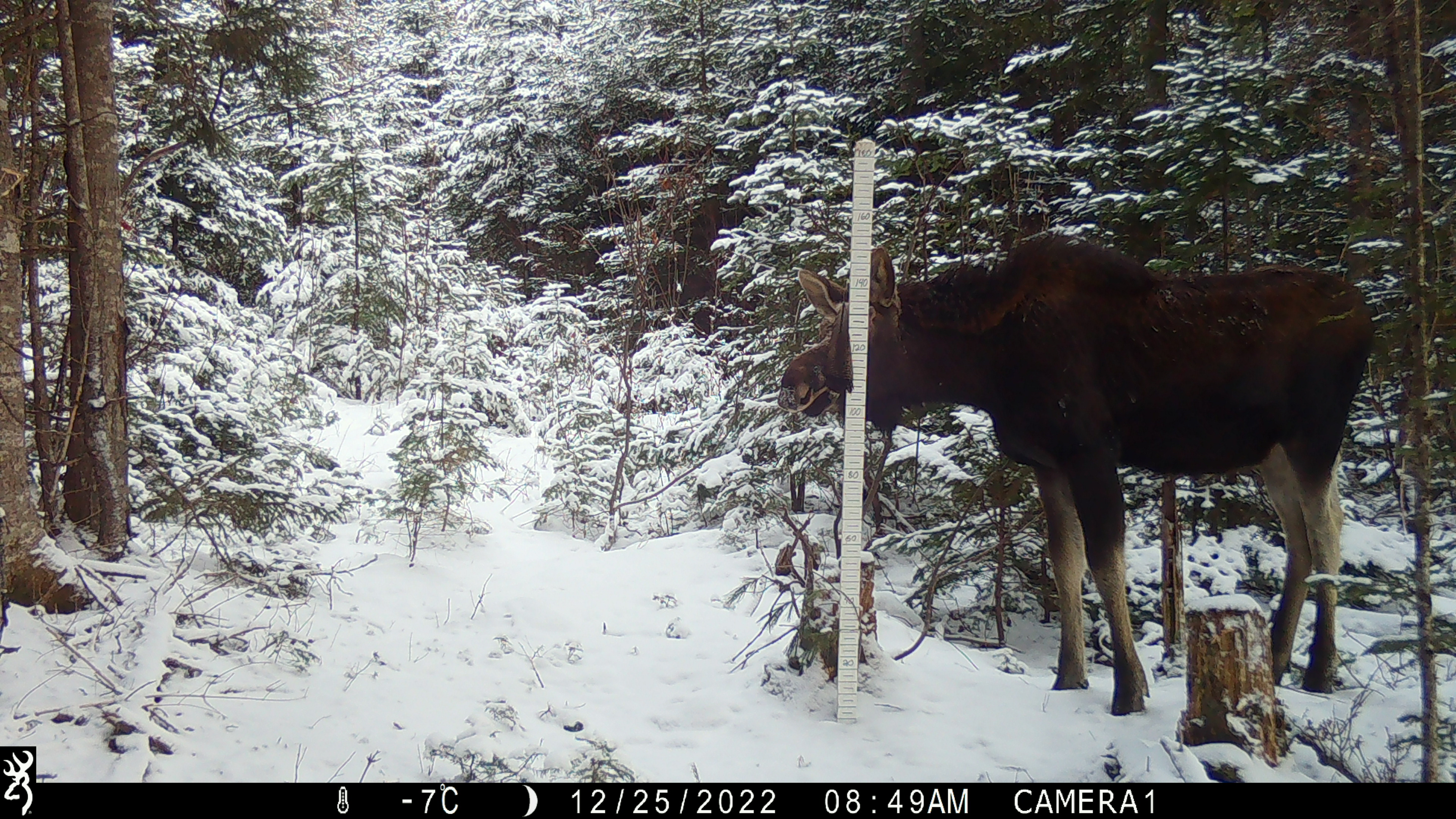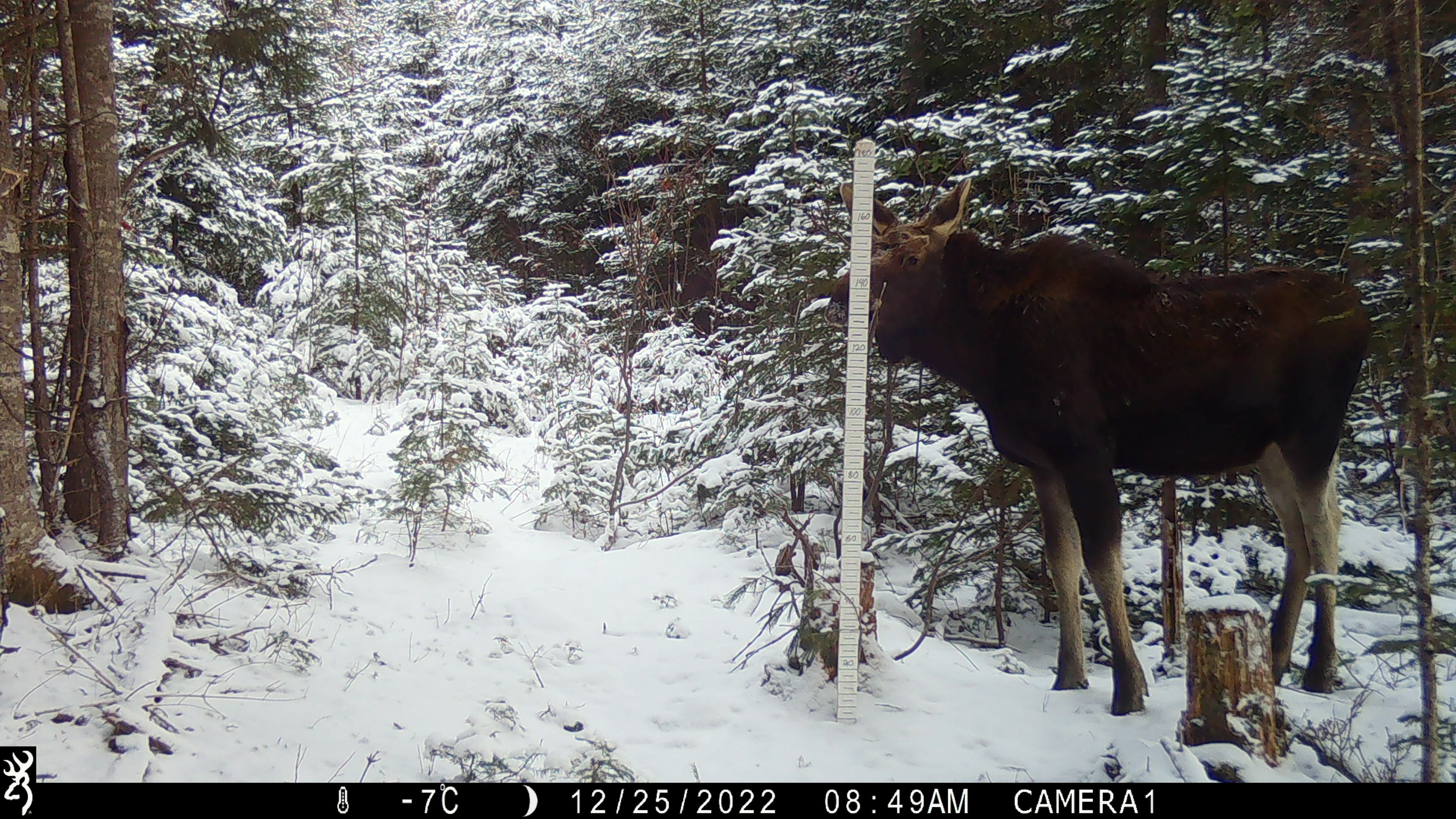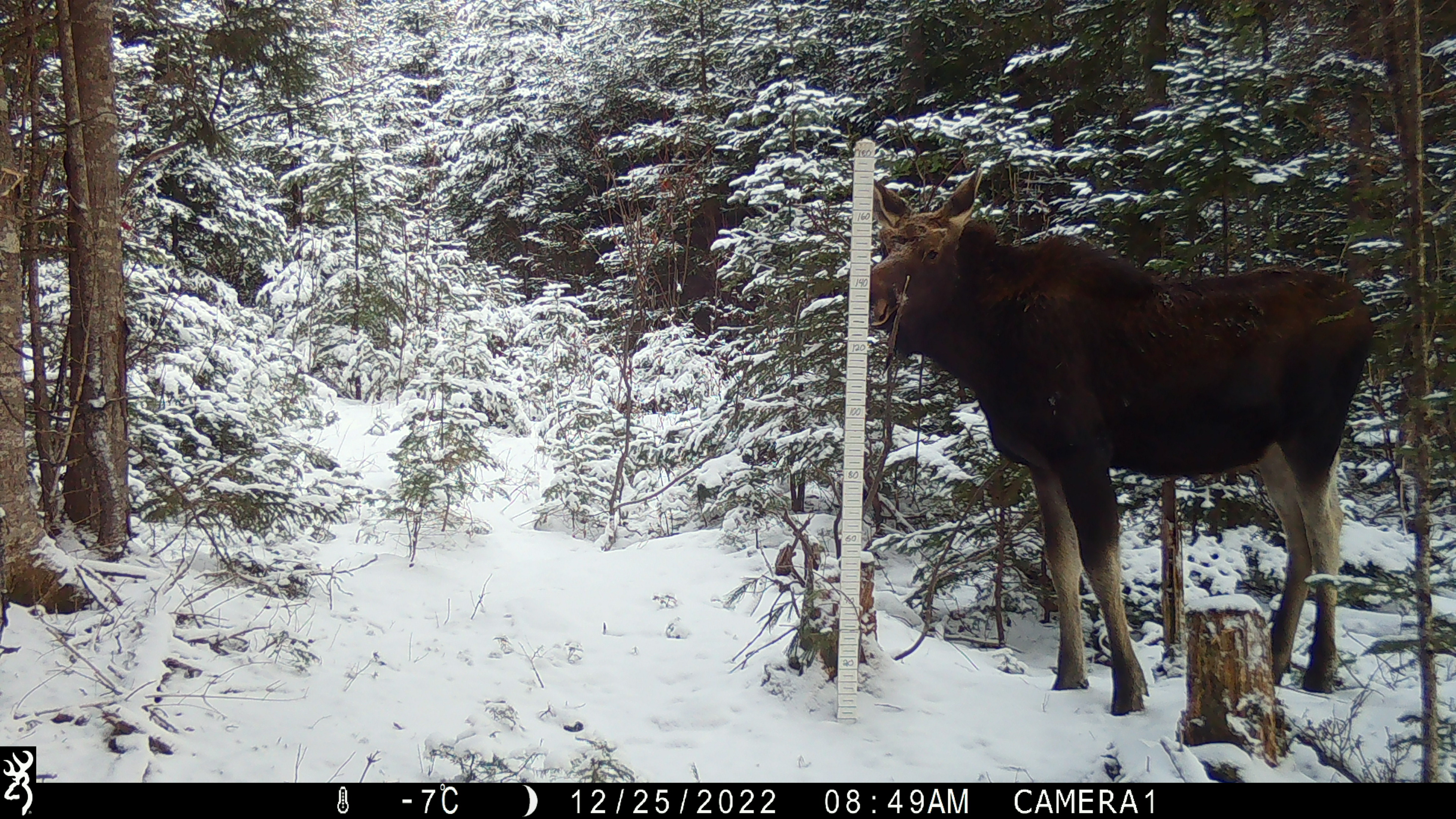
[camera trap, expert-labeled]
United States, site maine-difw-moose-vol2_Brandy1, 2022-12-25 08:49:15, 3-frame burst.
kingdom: Animalia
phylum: Chordata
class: Mammalia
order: Artiodactyla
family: Cervidae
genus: Alces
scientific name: Alces alces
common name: moose